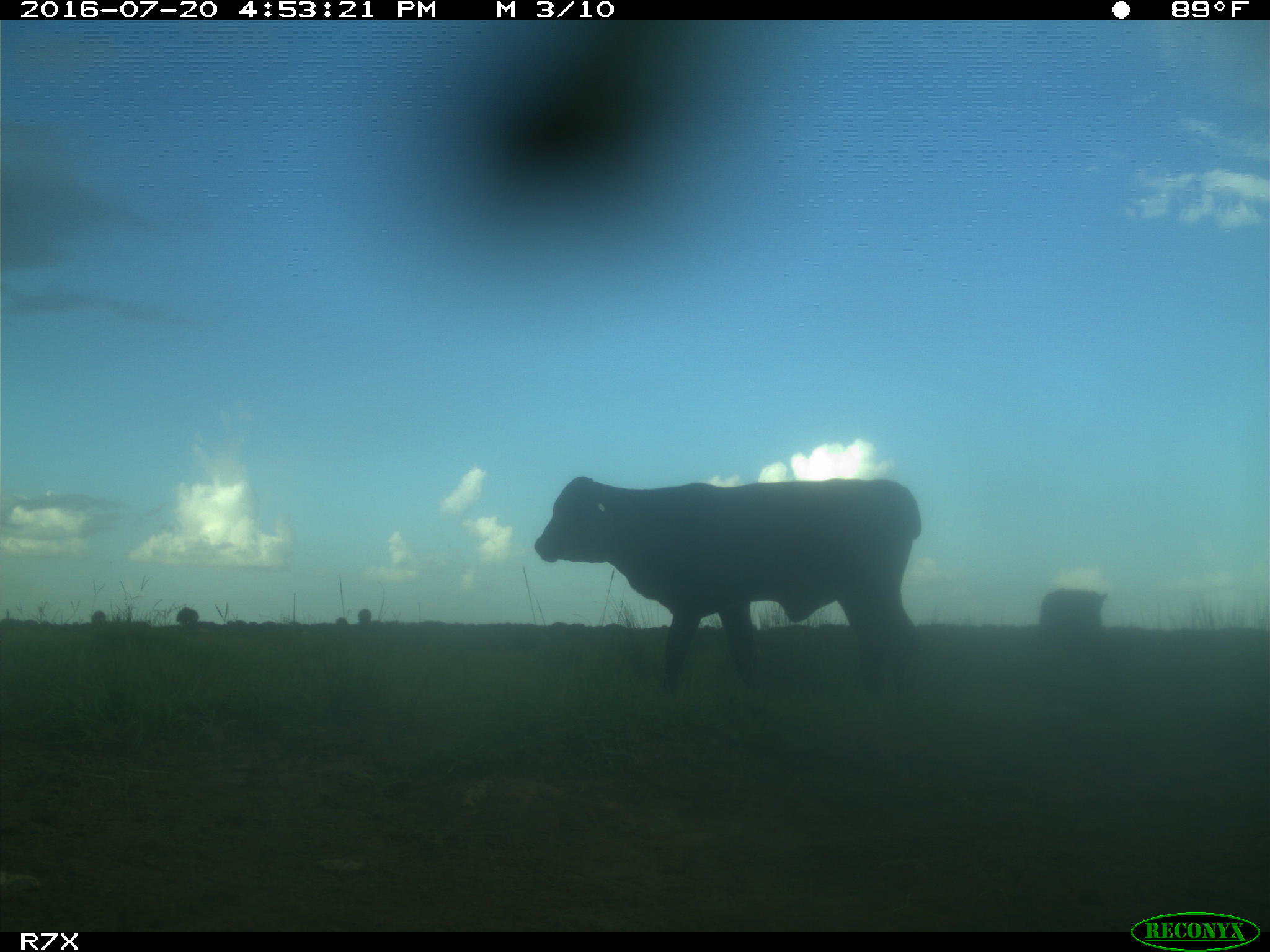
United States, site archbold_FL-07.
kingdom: Animalia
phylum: Chordata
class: Mammalia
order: Artiodactyla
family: Bovidae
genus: Bos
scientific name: Bos taurus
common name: domestic cow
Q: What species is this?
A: Bos taurus (domestic cow).